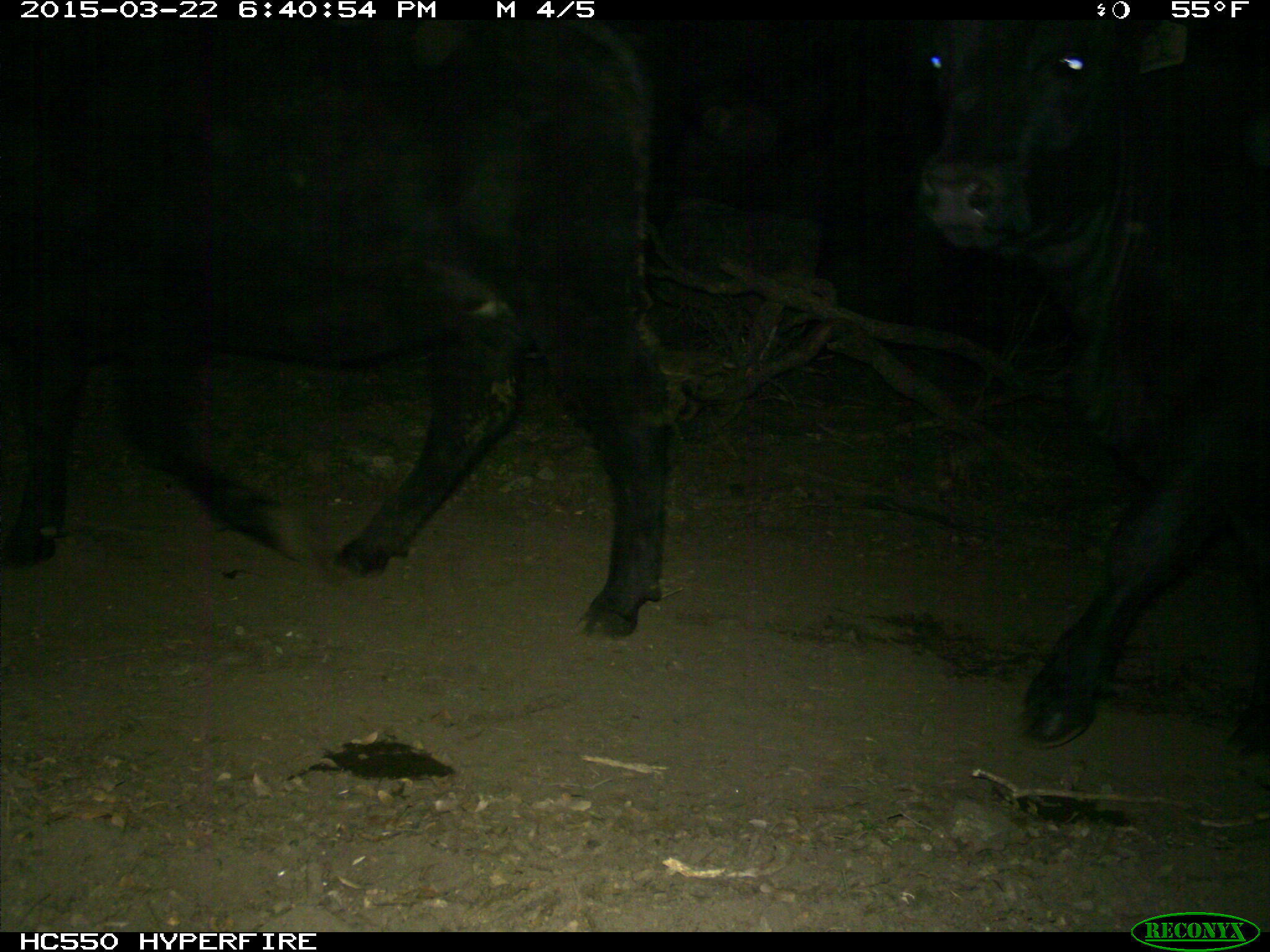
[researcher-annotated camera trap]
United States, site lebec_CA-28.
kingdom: Animalia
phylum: Chordata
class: Mammalia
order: Artiodactyla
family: Bovidae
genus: Bos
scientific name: Bos taurus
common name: domestic cow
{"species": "Bos taurus (domestic cow)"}